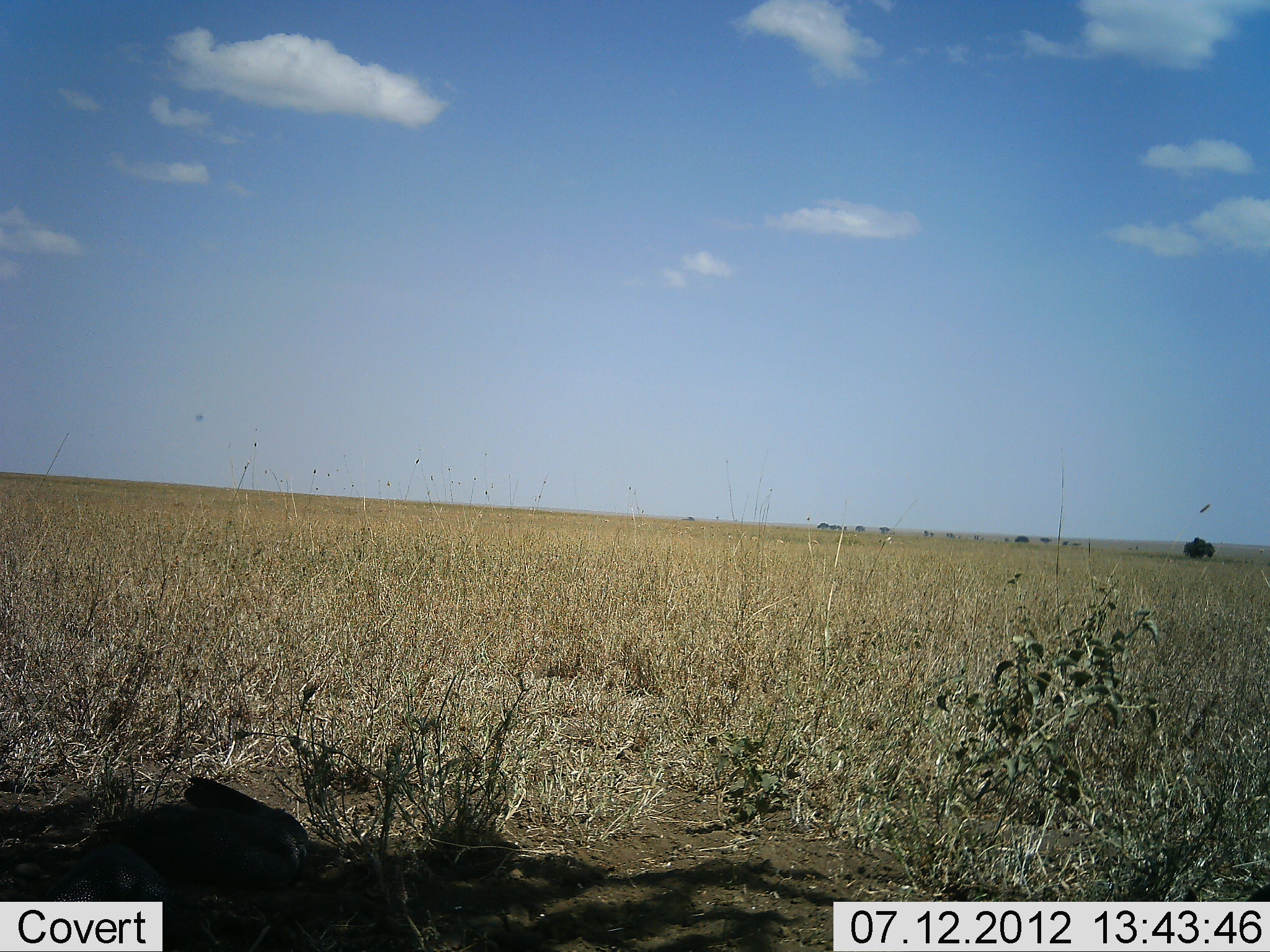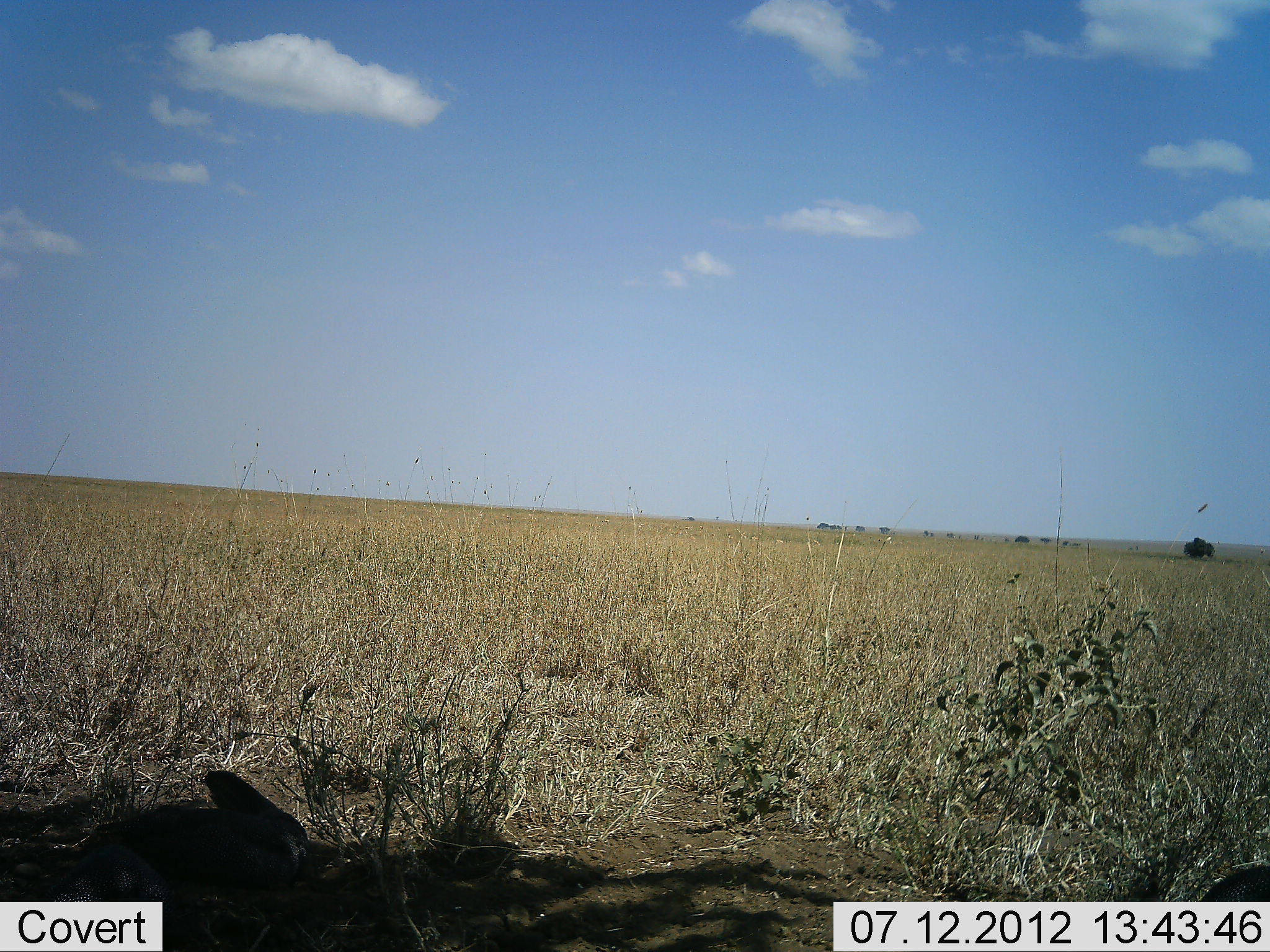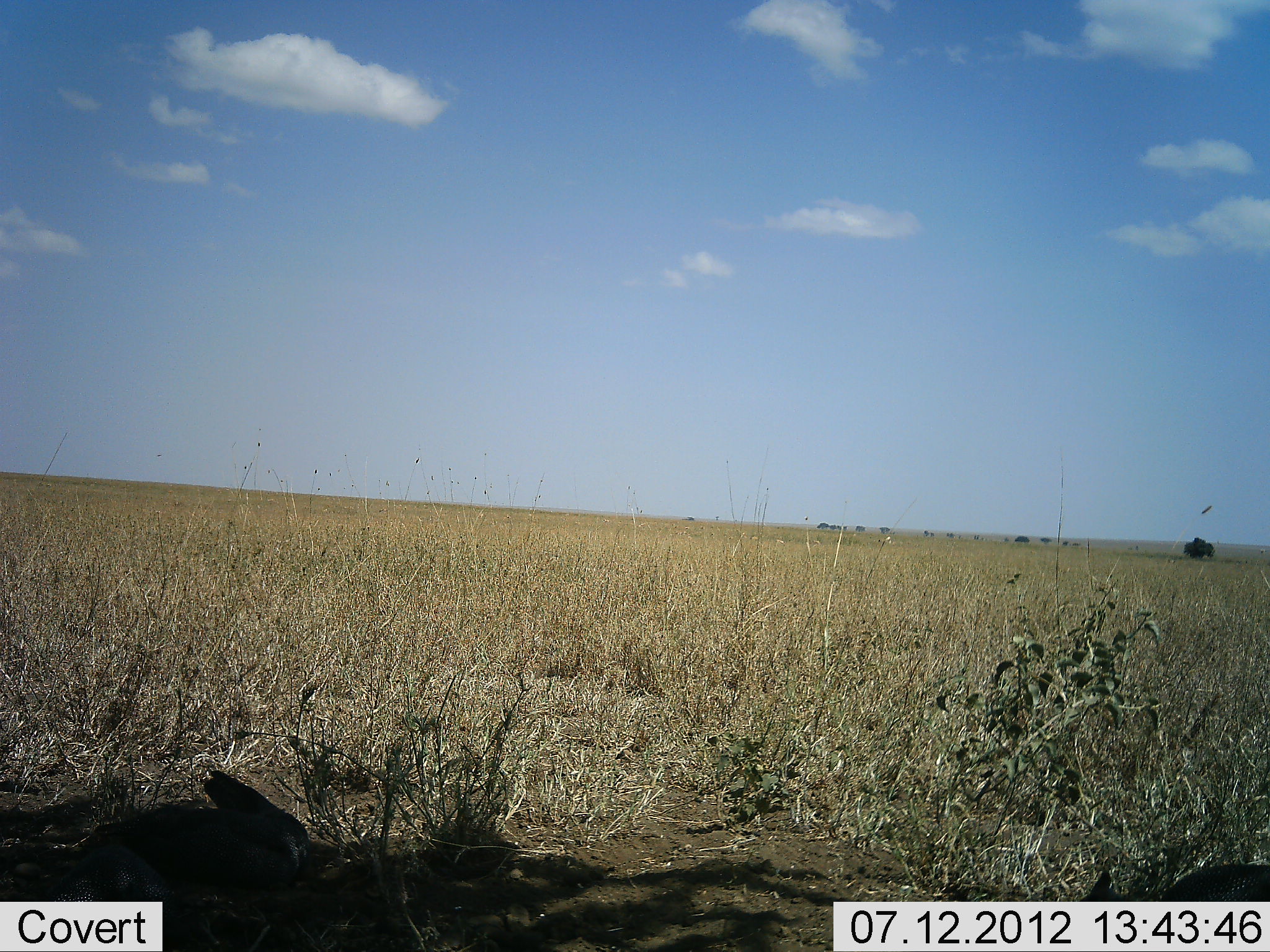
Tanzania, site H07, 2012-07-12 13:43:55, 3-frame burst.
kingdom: Animalia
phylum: Chordata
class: Mammalia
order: Lagomorpha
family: Leporidae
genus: Lepus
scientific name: Lepus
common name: hare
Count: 2.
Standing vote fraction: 20%.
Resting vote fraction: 80%.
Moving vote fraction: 40%.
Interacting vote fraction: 0%.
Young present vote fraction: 0%.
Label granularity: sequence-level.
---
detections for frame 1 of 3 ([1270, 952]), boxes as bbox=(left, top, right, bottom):
animal: bbox=(90, 773, 311, 891); bbox=(41, 841, 174, 919); bbox=(1163, 880, 1270, 951)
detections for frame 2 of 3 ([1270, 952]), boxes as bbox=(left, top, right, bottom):
animal: bbox=(126, 769, 314, 890); bbox=(1128, 864, 1270, 952); bbox=(39, 843, 179, 921)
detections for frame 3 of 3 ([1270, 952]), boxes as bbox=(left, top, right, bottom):
animal: bbox=(91, 769, 311, 890); bbox=(1076, 863, 1270, 952); bbox=(49, 844, 184, 926)